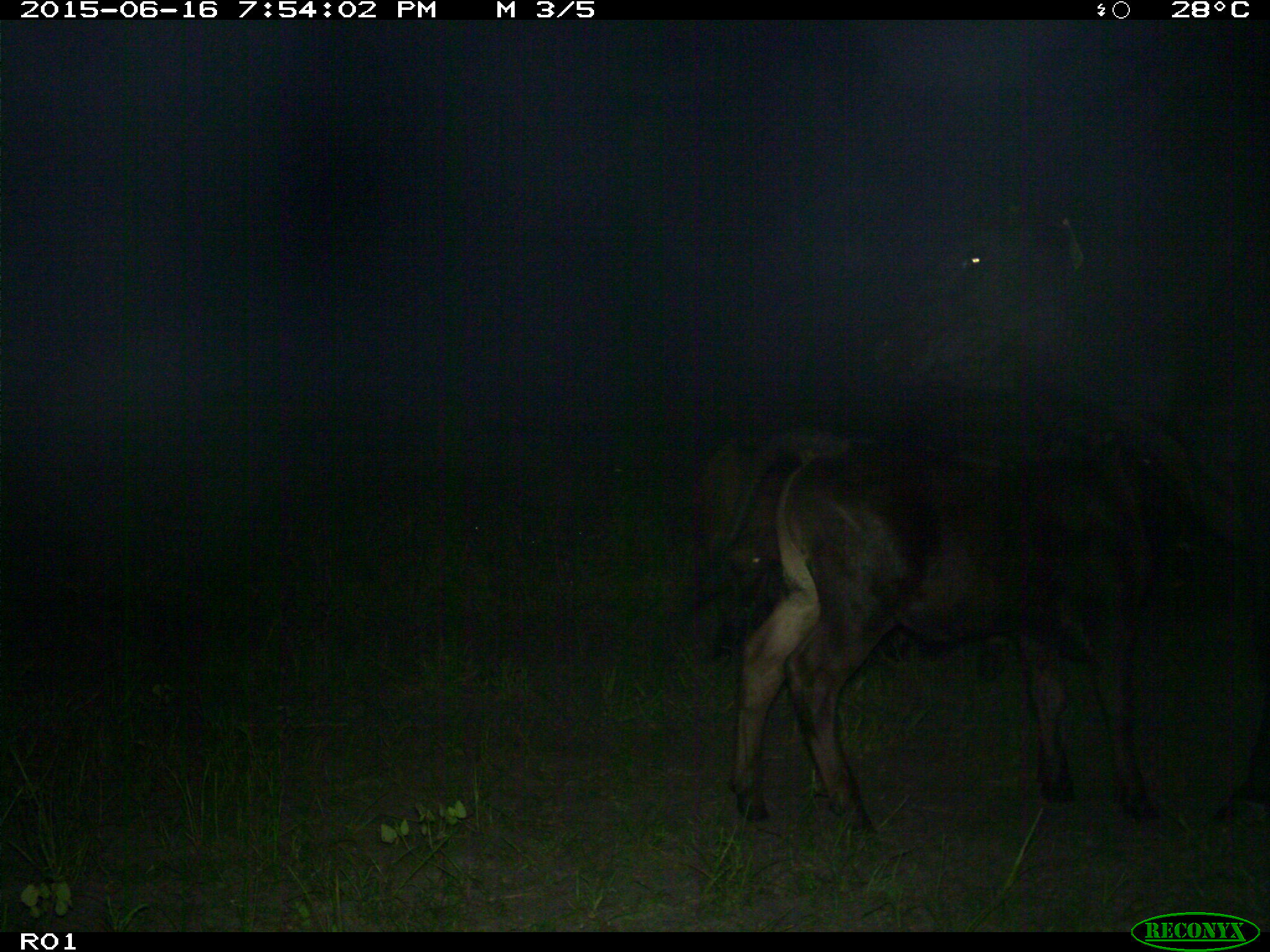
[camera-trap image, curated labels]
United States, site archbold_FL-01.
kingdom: Animalia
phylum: Chordata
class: Mammalia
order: Artiodactyla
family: Bovidae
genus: Bos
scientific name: Bos taurus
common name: domestic cow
Bos taurus (domestic cow).